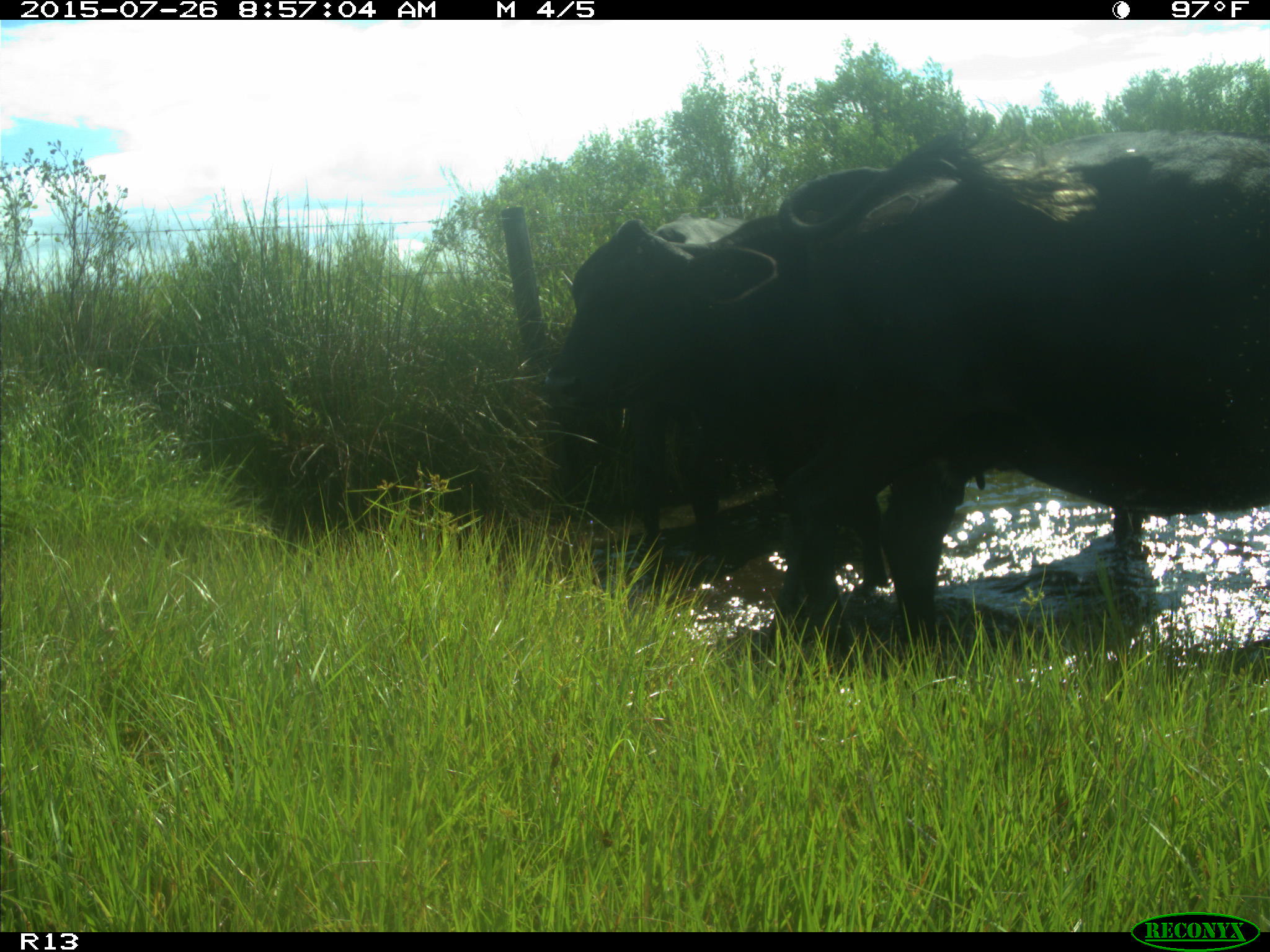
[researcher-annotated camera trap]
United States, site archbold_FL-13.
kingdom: Animalia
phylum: Chordata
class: Mammalia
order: Artiodactyla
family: Bovidae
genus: Bos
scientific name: Bos taurus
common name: domestic cow